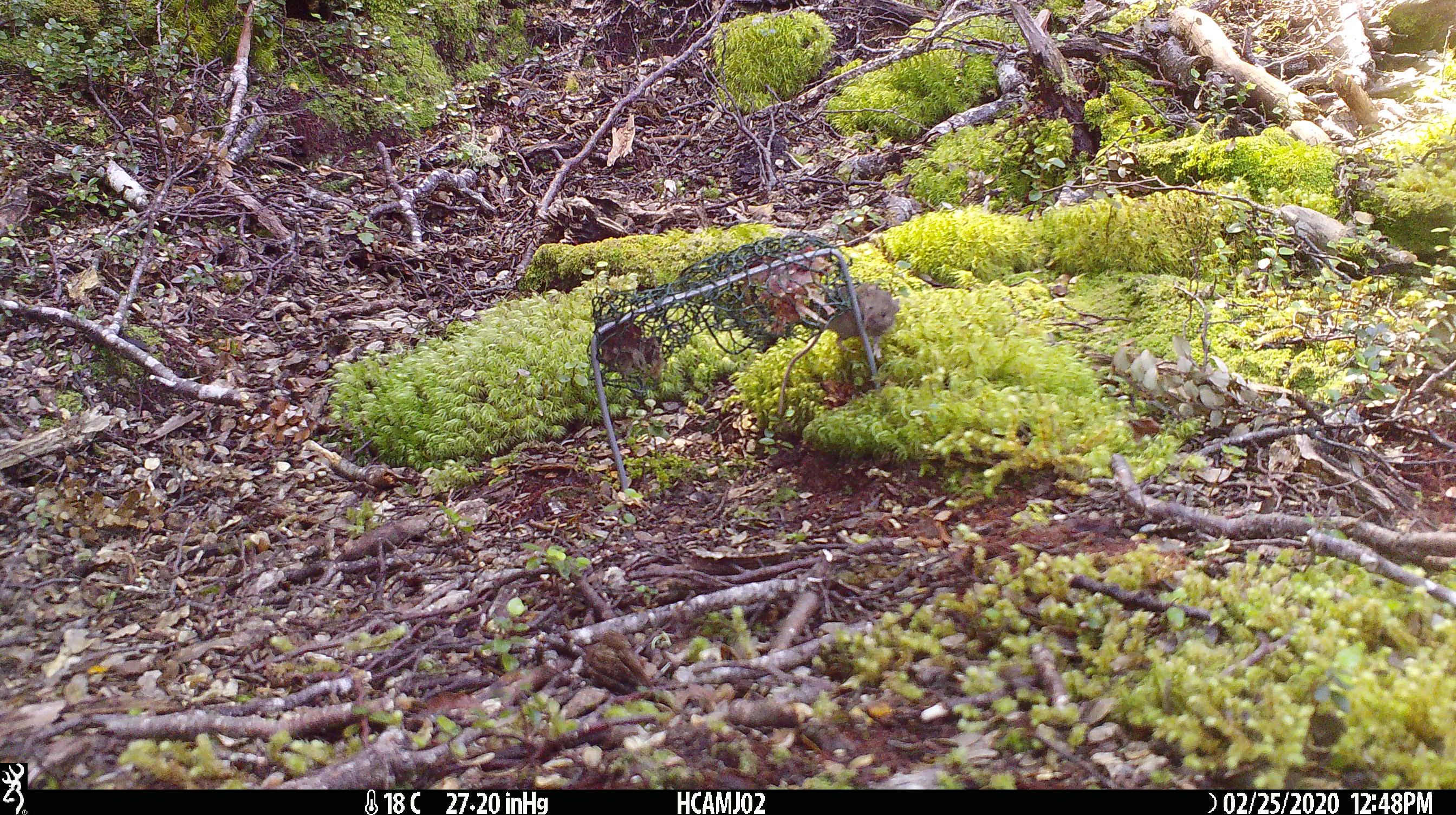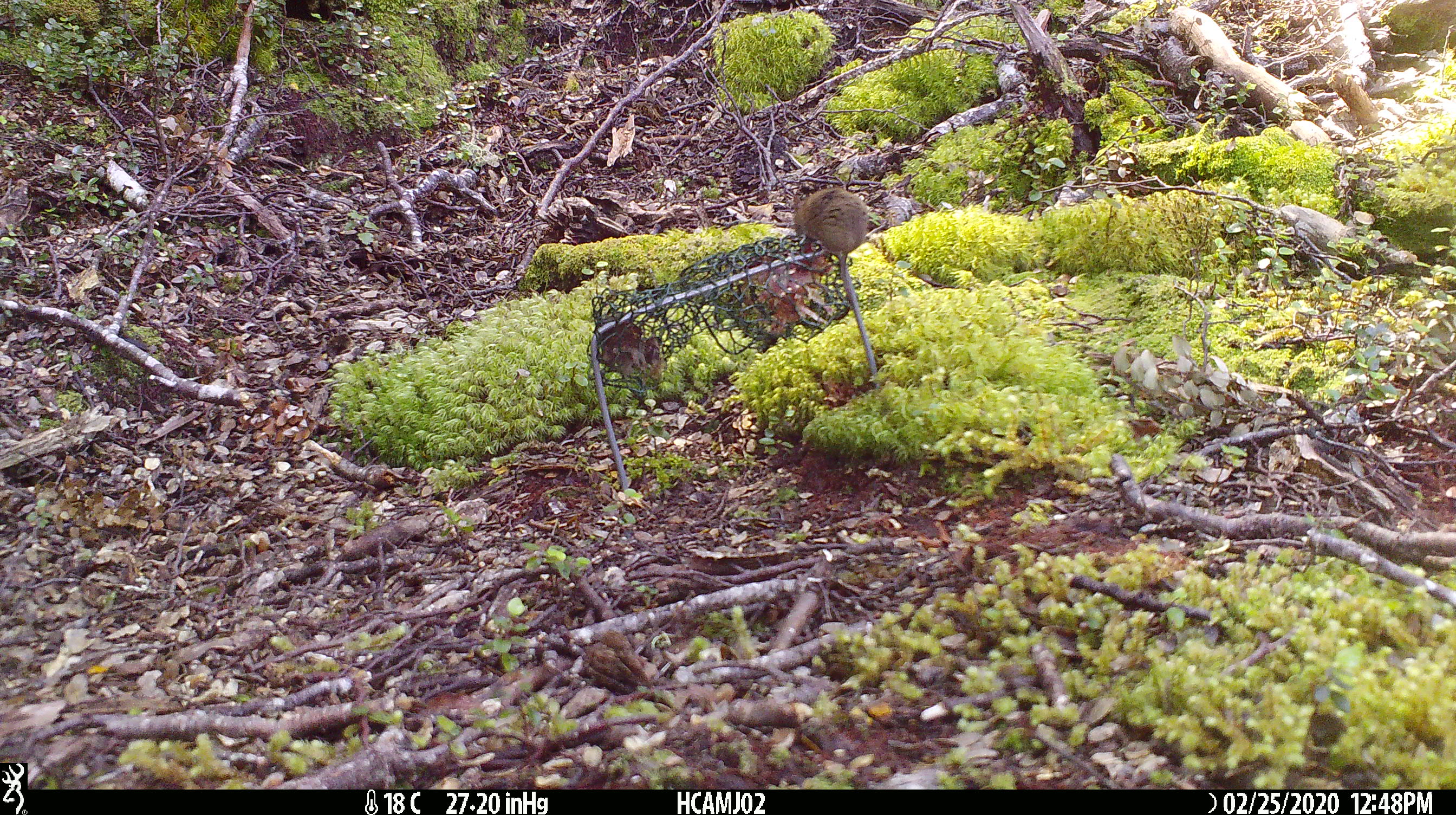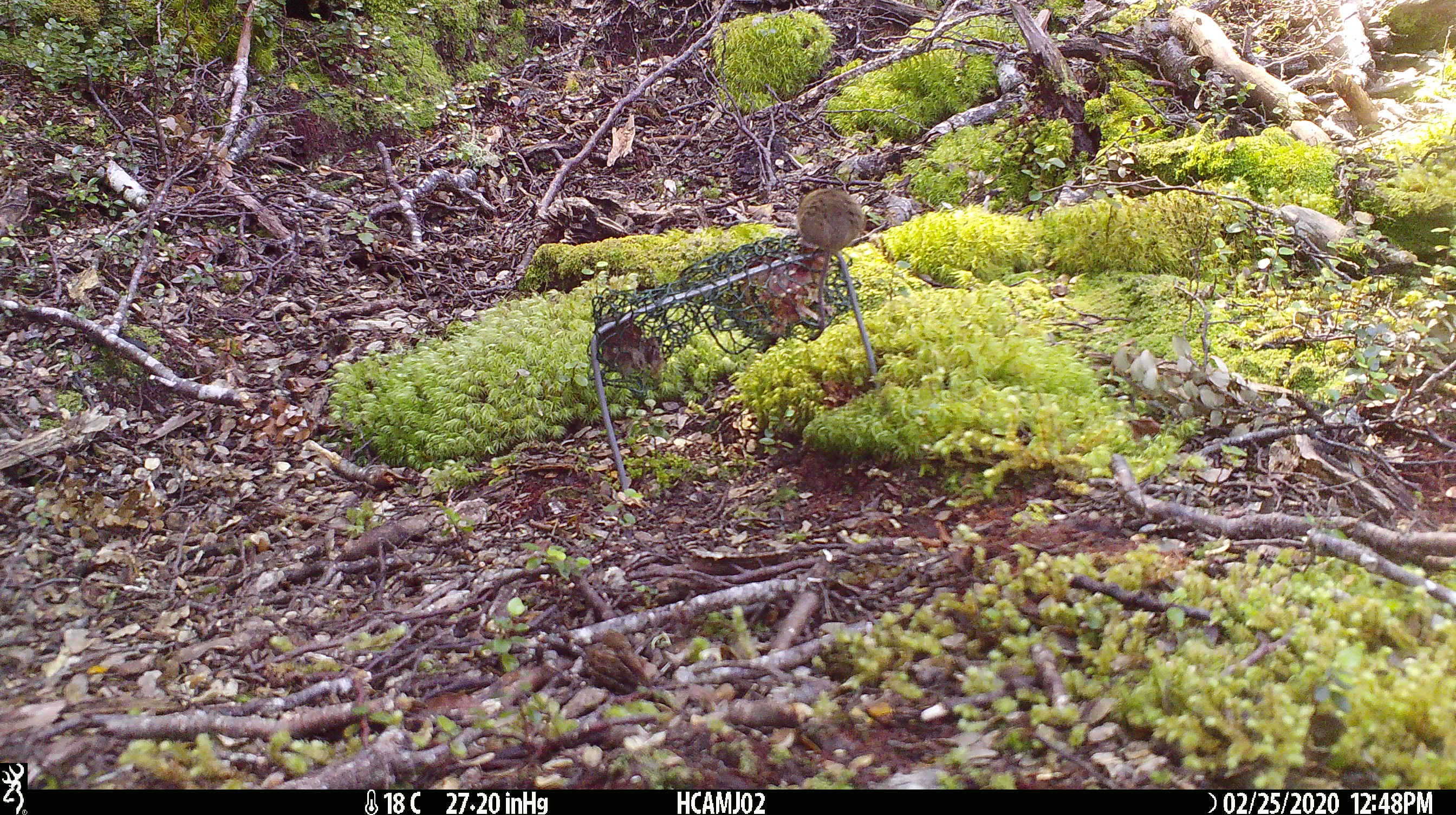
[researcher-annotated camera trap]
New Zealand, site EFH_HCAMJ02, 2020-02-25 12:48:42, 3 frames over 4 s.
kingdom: Animalia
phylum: Chordata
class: Mammalia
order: Rodentia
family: Muridae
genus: Mus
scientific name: Mus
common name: mouse